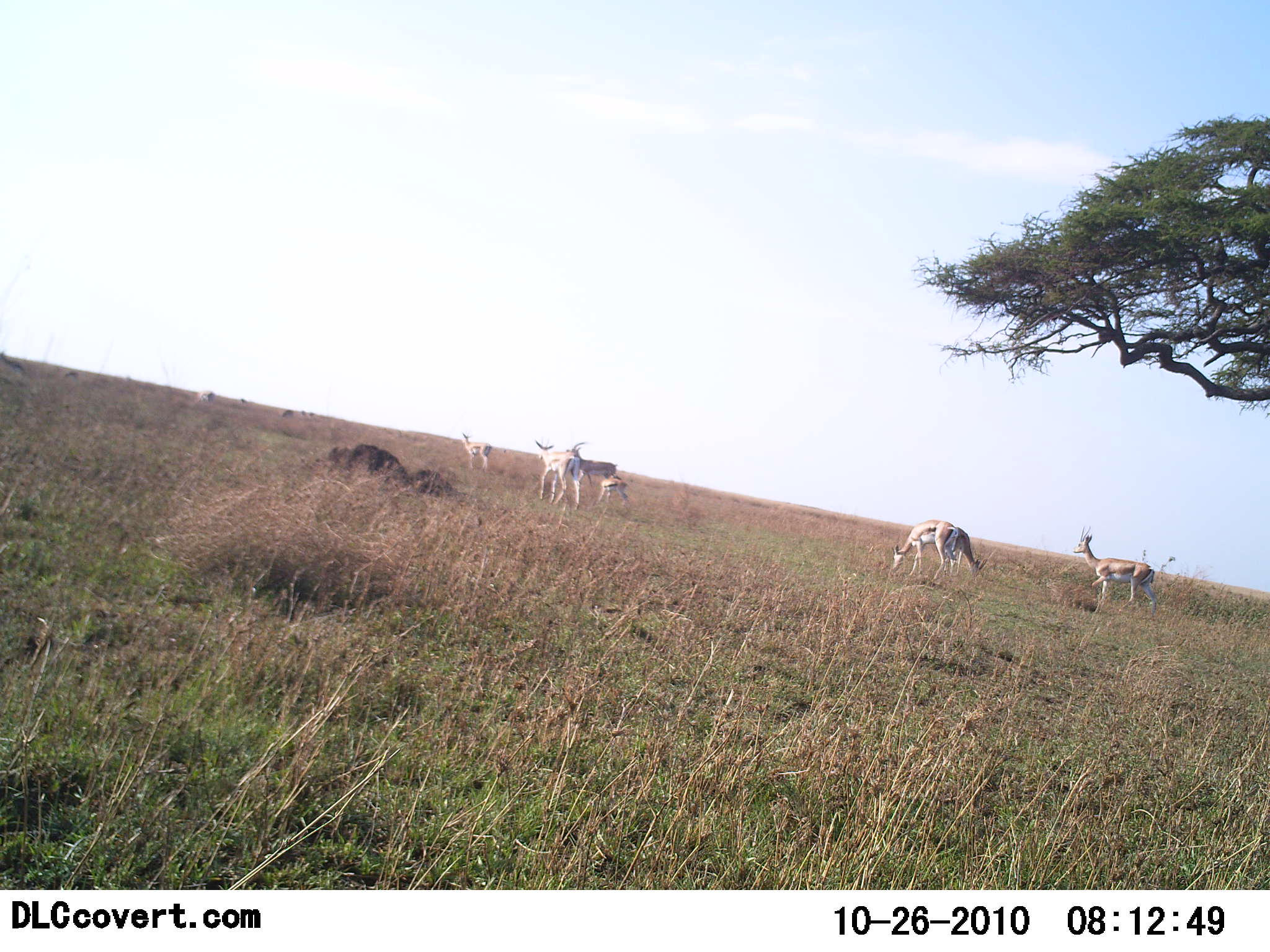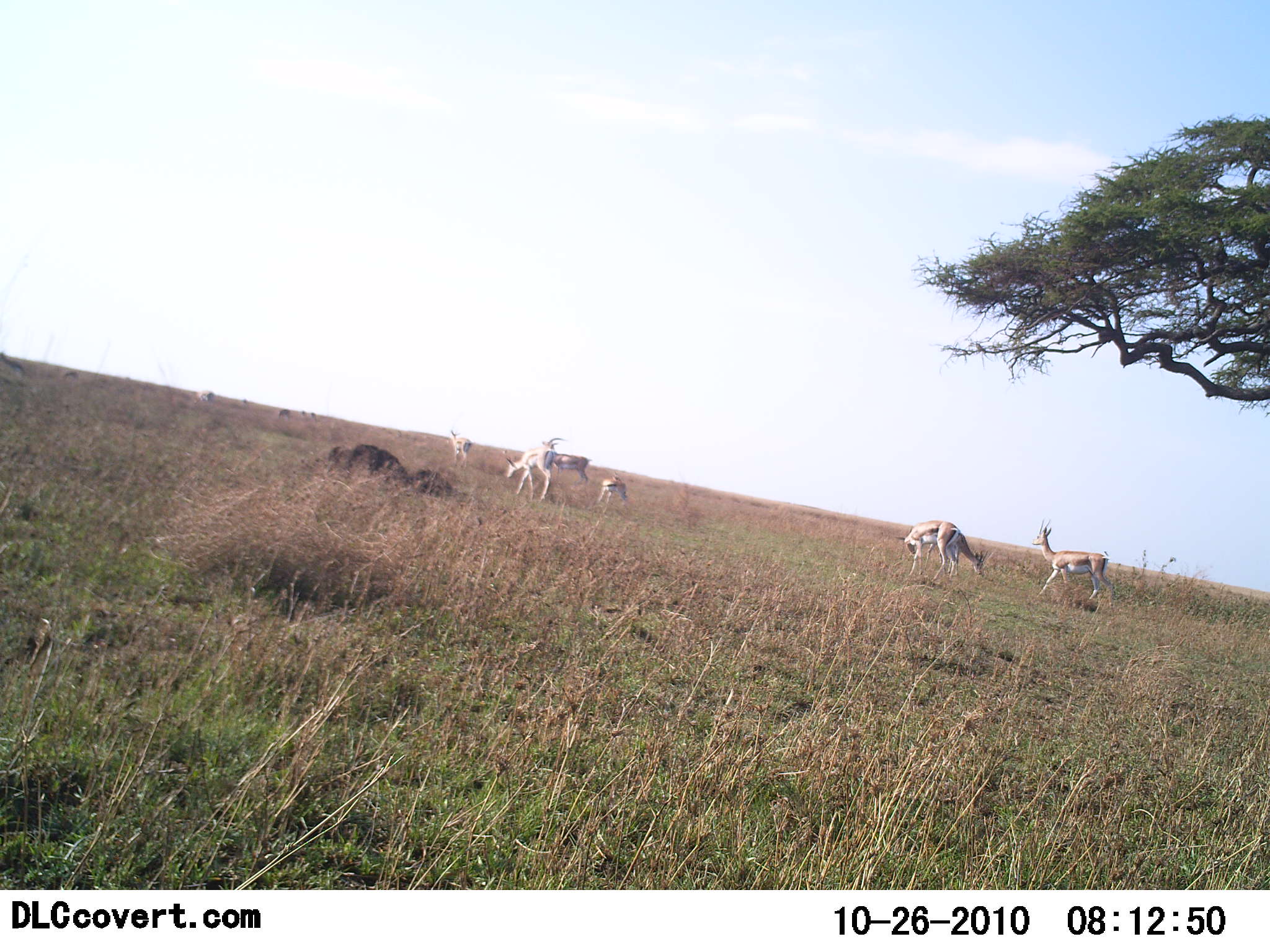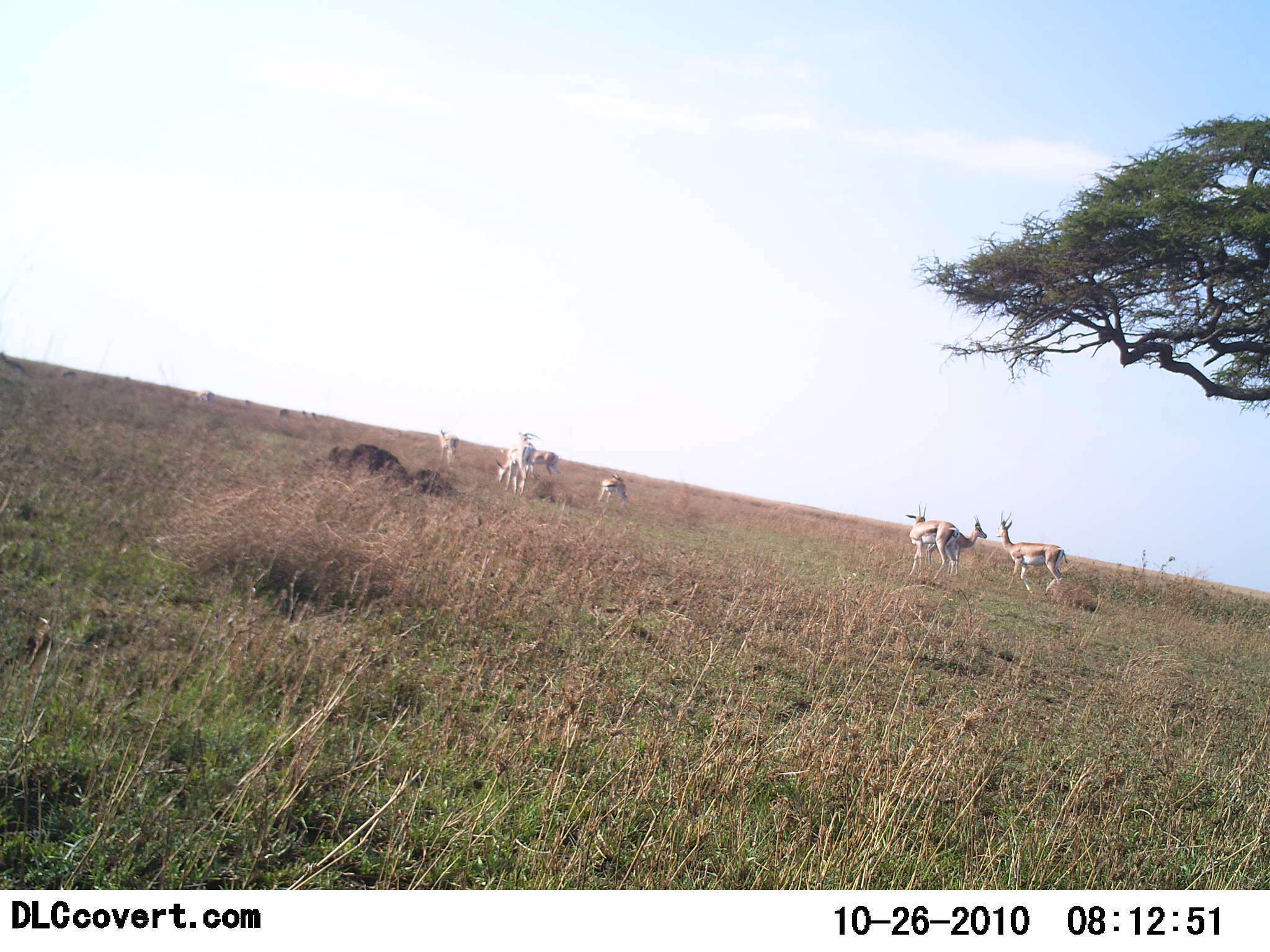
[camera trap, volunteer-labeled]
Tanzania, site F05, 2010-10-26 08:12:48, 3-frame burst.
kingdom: Animalia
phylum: Chordata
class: Mammalia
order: Artiodactyla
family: Bovidae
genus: Eudorcas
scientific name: Eudorcas thomsonii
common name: thomson's gazelle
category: gazellethomsons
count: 7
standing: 31%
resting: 0%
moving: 54%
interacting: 8%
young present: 31%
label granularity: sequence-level